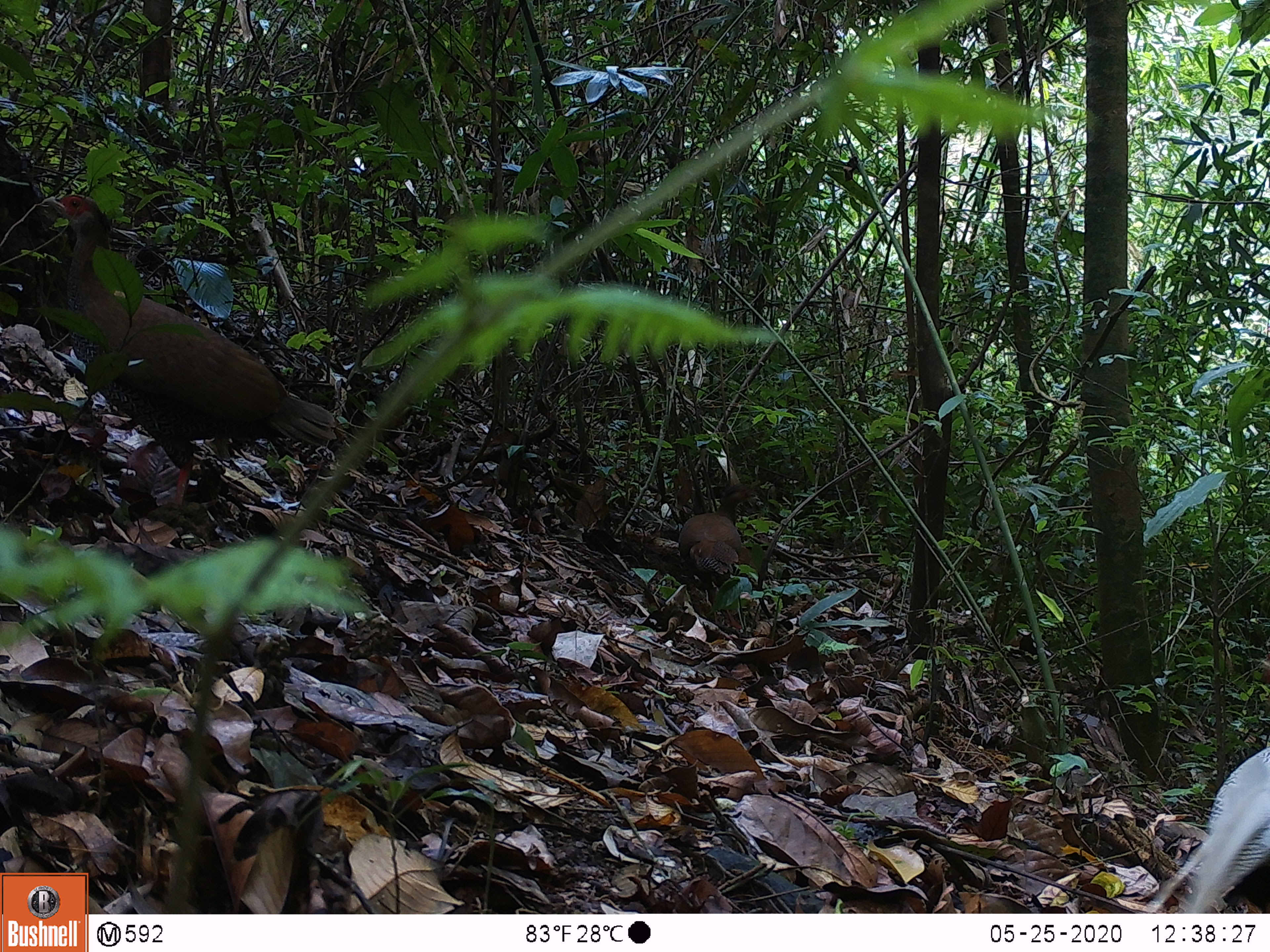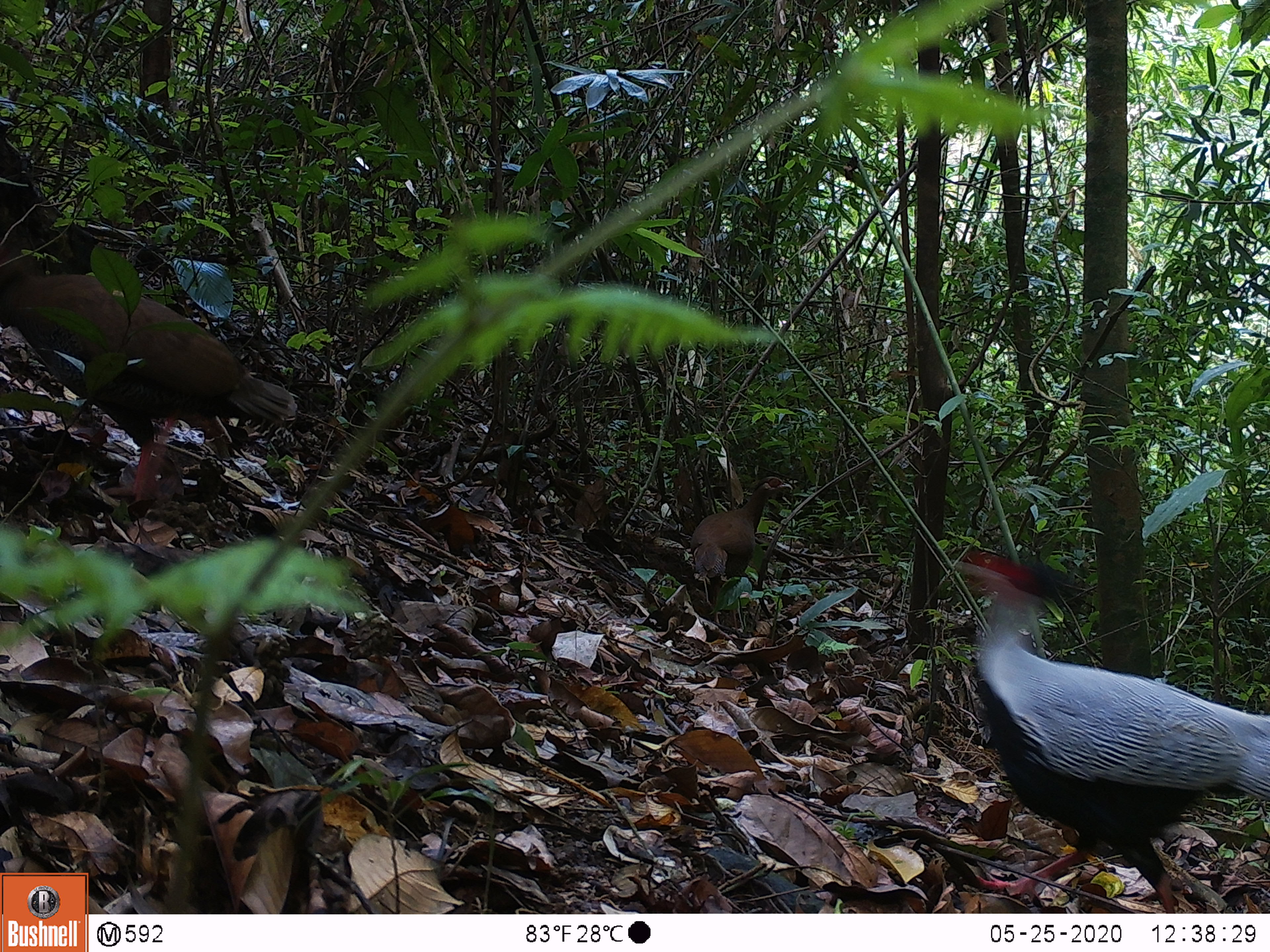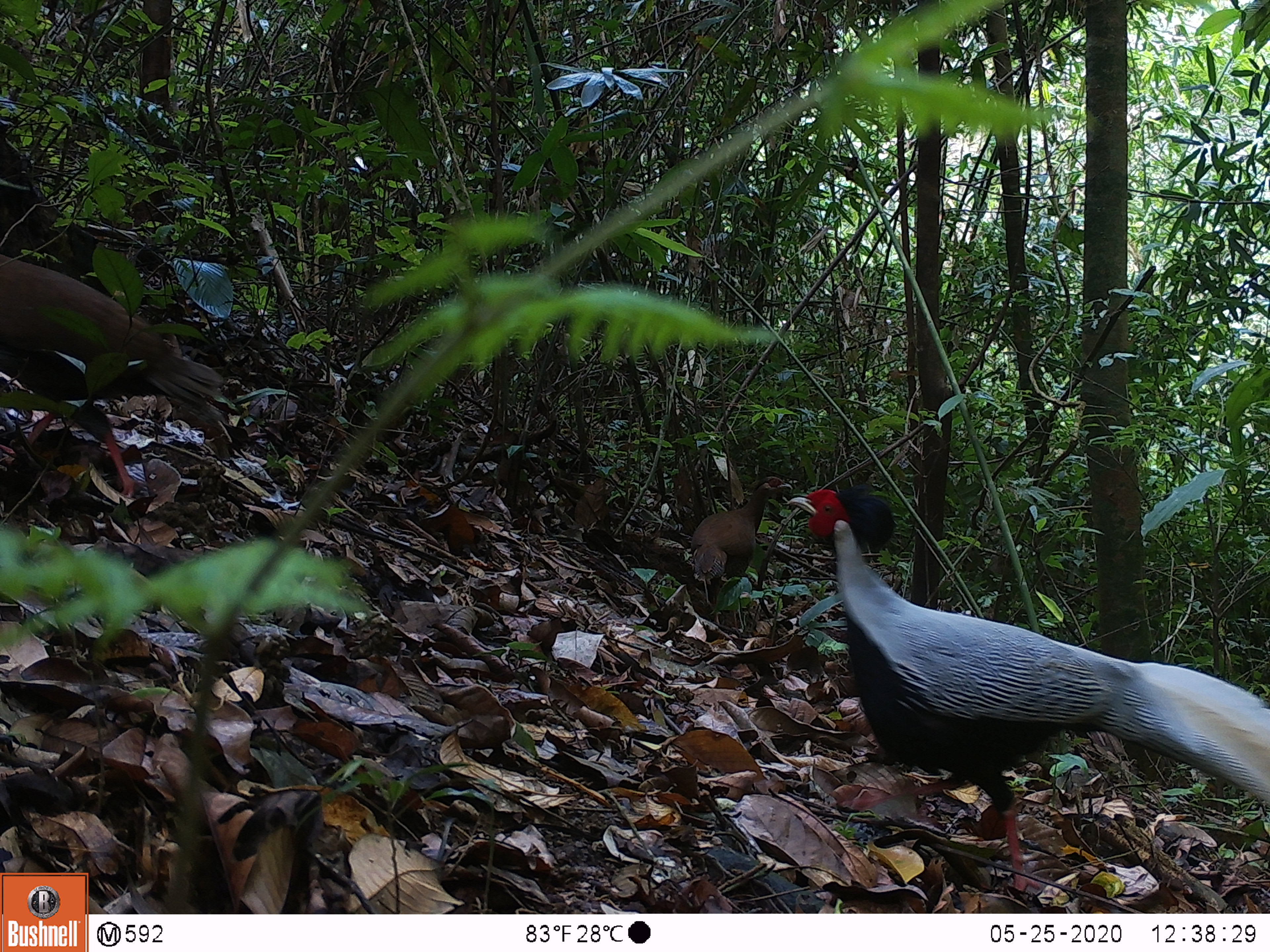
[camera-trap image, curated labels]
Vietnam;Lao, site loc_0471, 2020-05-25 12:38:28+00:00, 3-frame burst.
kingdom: Animalia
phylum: Chordata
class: Aves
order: Galliformes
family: Phasianidae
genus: Lophura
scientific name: Lophura nycthemera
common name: silver pheasant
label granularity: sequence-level